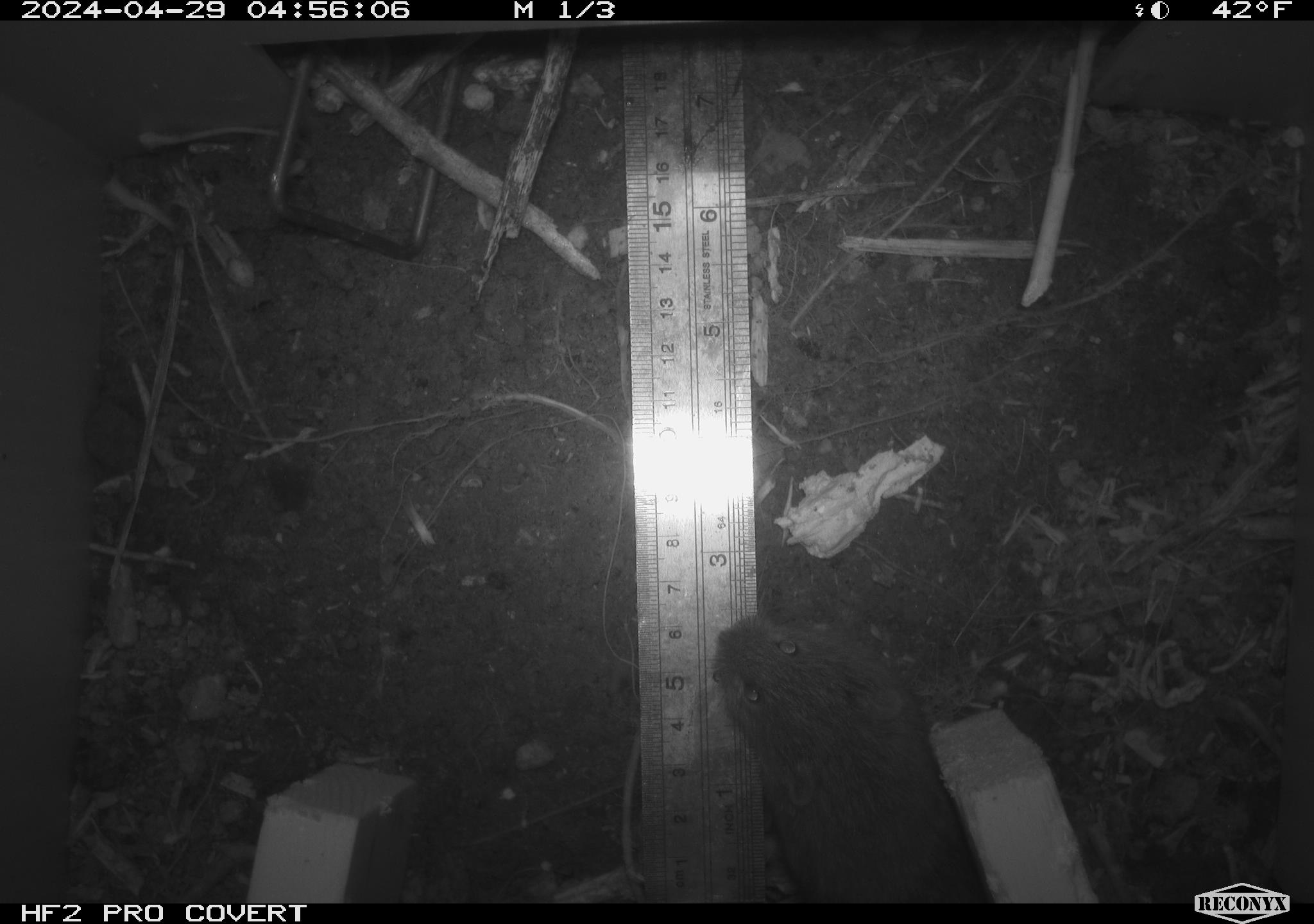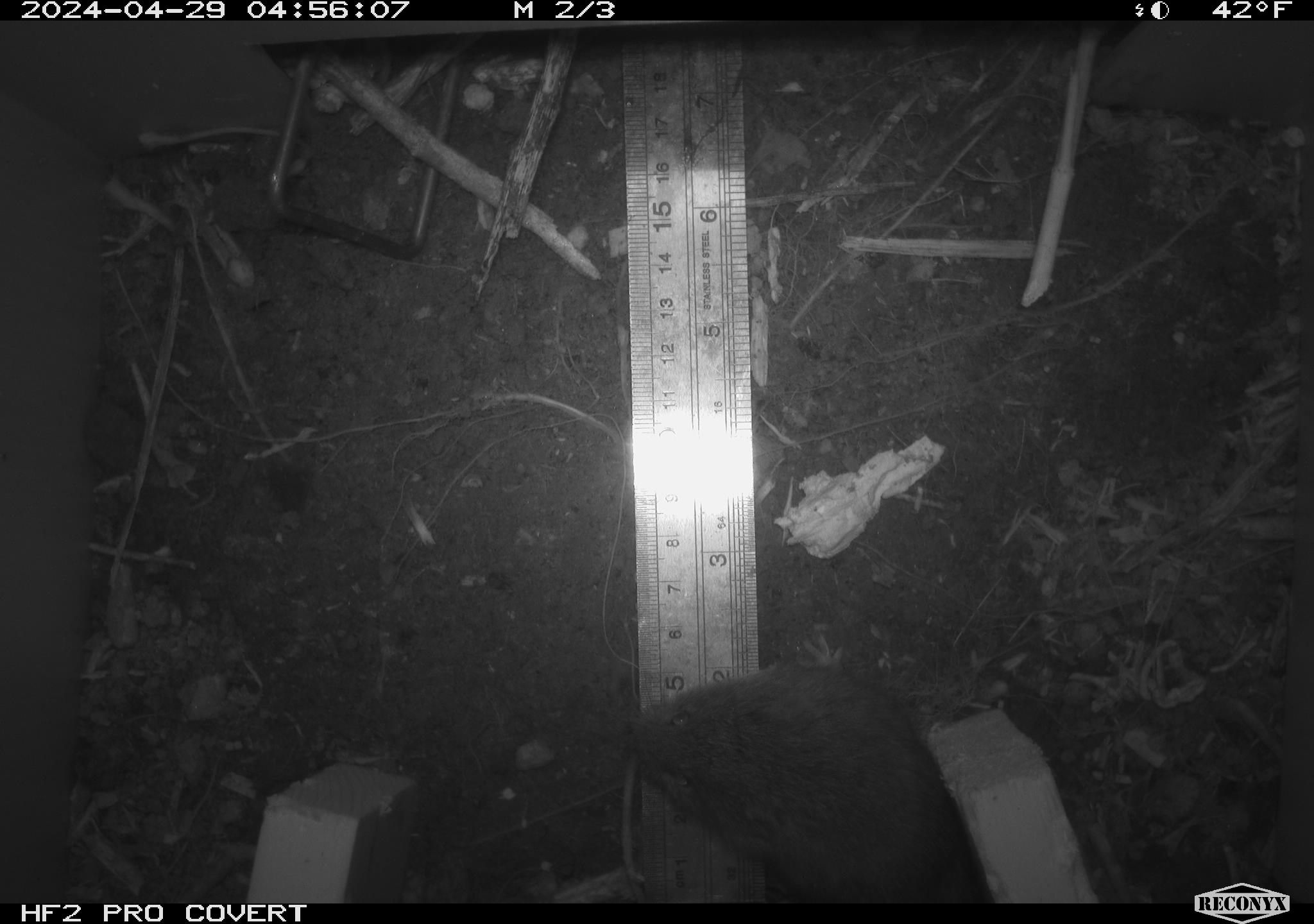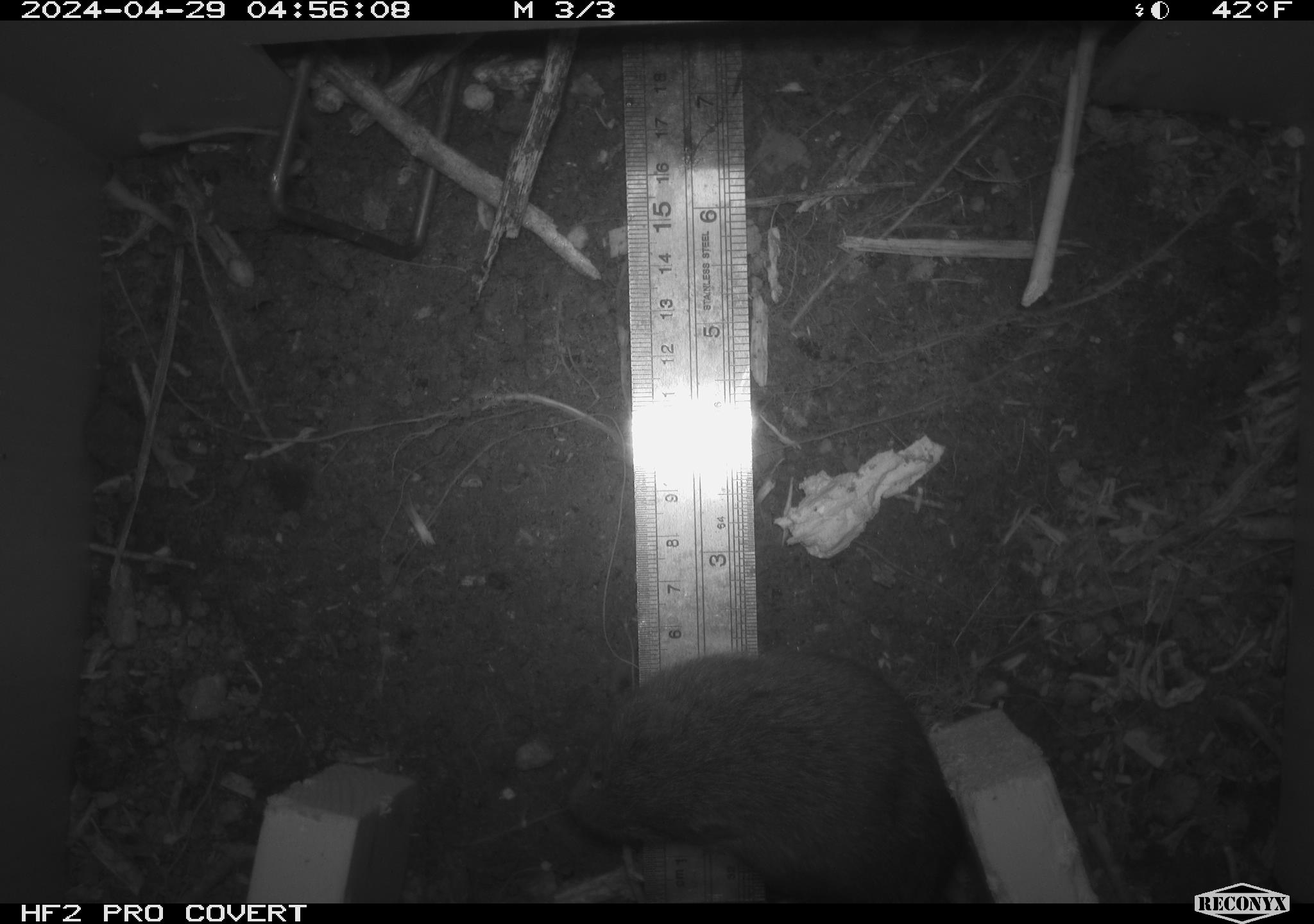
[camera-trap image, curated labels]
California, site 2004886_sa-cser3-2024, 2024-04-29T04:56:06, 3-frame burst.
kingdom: Animalia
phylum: Chordata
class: Mammalia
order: Rodentia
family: Cricetidae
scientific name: Cricetidae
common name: hamsters, voles, lemmings, and allies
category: cricetidae family